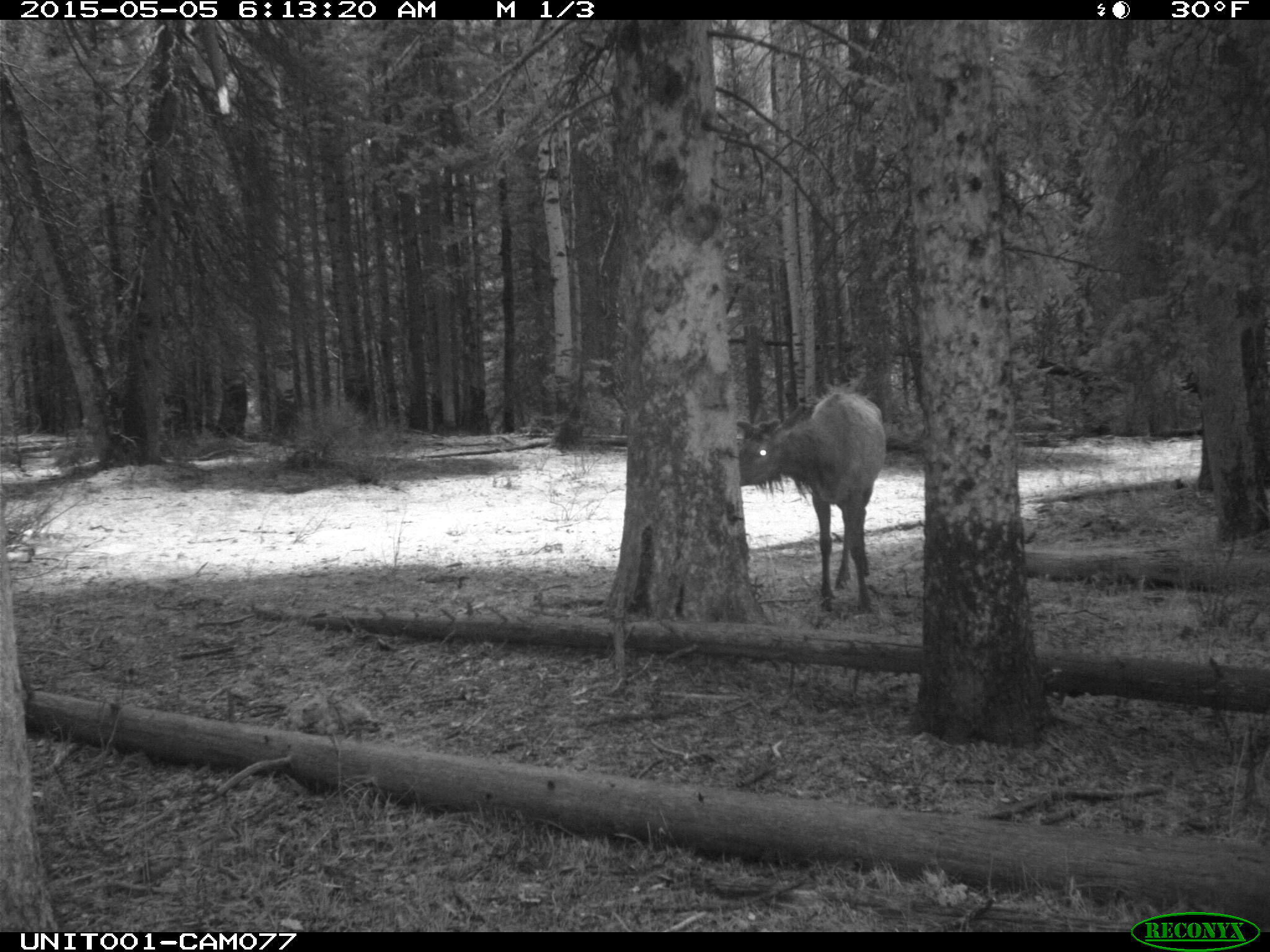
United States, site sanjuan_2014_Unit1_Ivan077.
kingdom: Animalia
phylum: Chordata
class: Mammalia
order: Artiodactyla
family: Cervidae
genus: Cervus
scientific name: Cervus elaphus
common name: red deer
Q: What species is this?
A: Cervus elaphus (red deer).